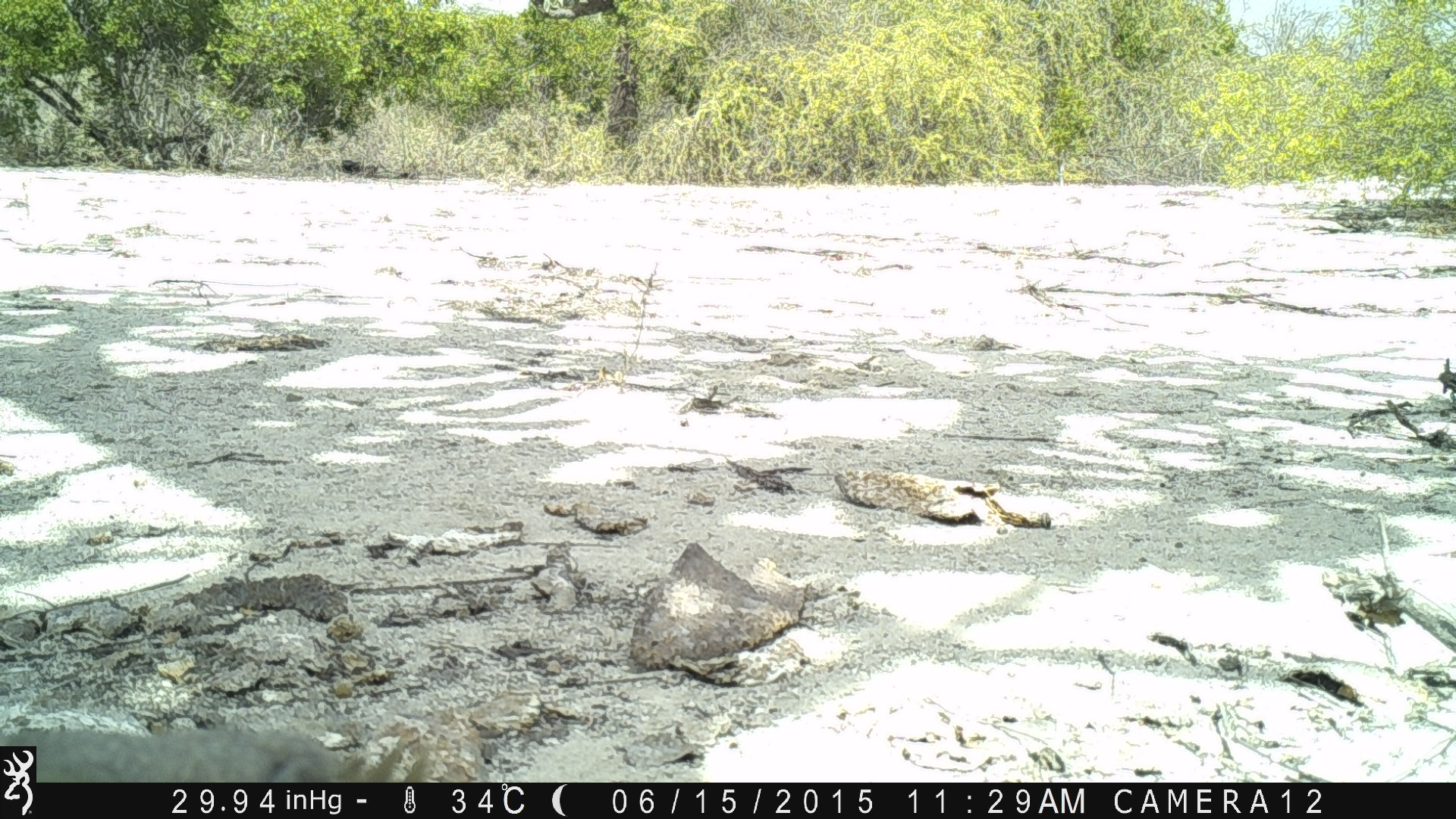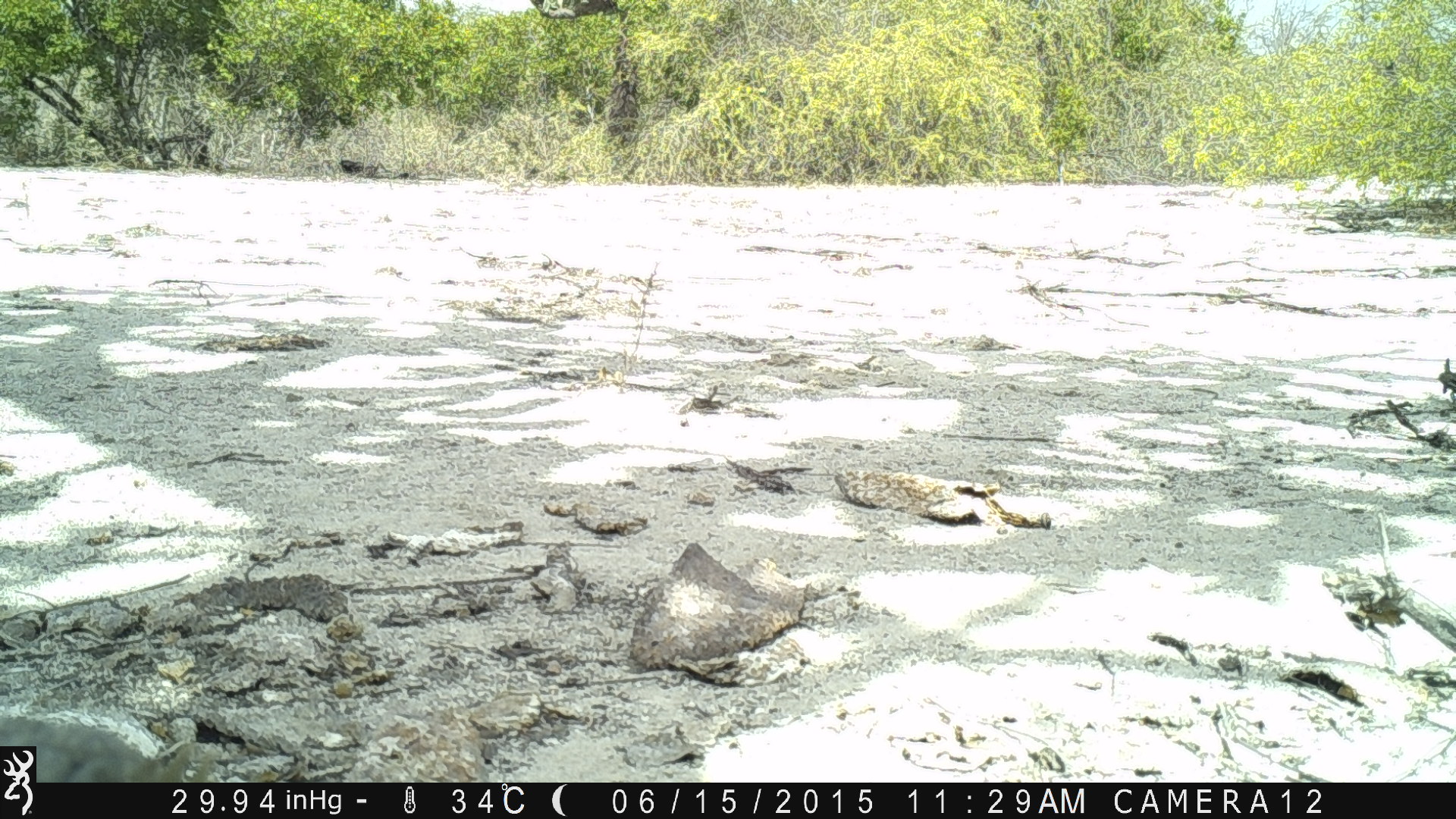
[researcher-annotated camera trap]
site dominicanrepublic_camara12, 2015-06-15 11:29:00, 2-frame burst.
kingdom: Animalia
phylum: Chordata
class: Reptilia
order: Squamata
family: Iguanidae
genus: Iguana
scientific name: Iguana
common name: typical iguanas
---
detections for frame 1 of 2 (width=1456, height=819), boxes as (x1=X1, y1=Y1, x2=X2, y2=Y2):
iguana: (x1=39, y1=726, x2=482, y2=780)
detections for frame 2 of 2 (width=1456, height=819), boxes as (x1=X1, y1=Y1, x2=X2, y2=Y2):
iguana: (x1=35, y1=719, x2=215, y2=781)